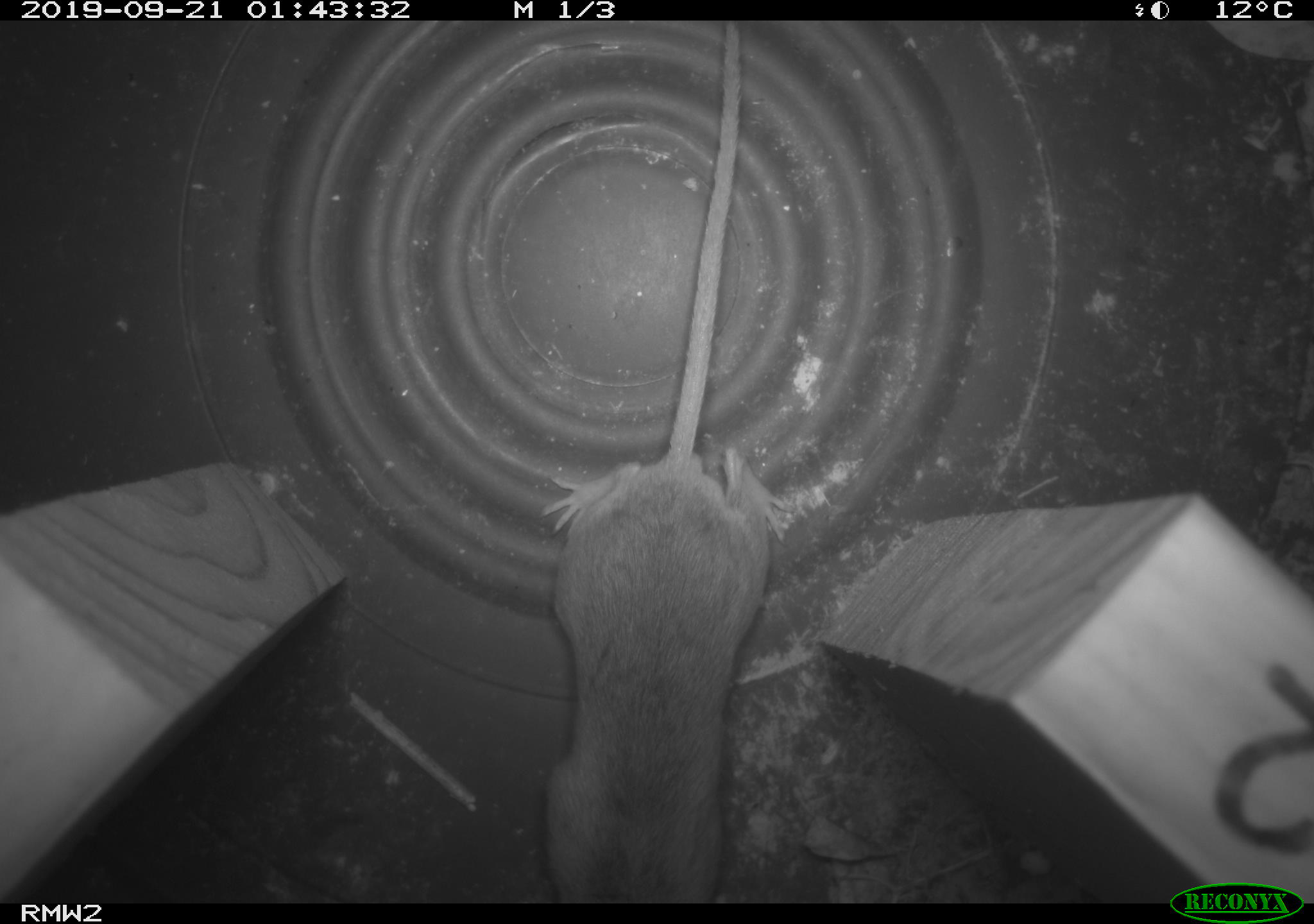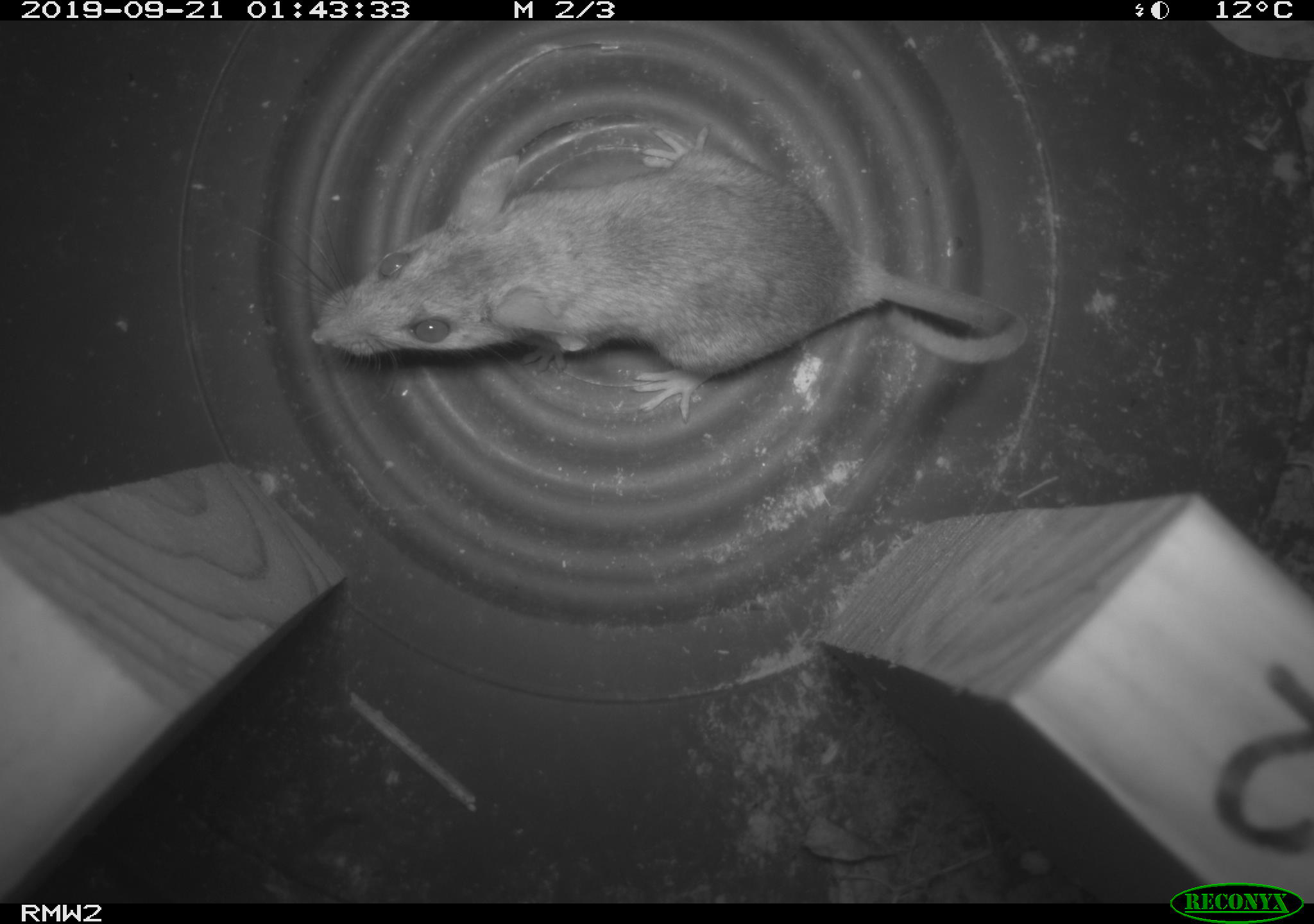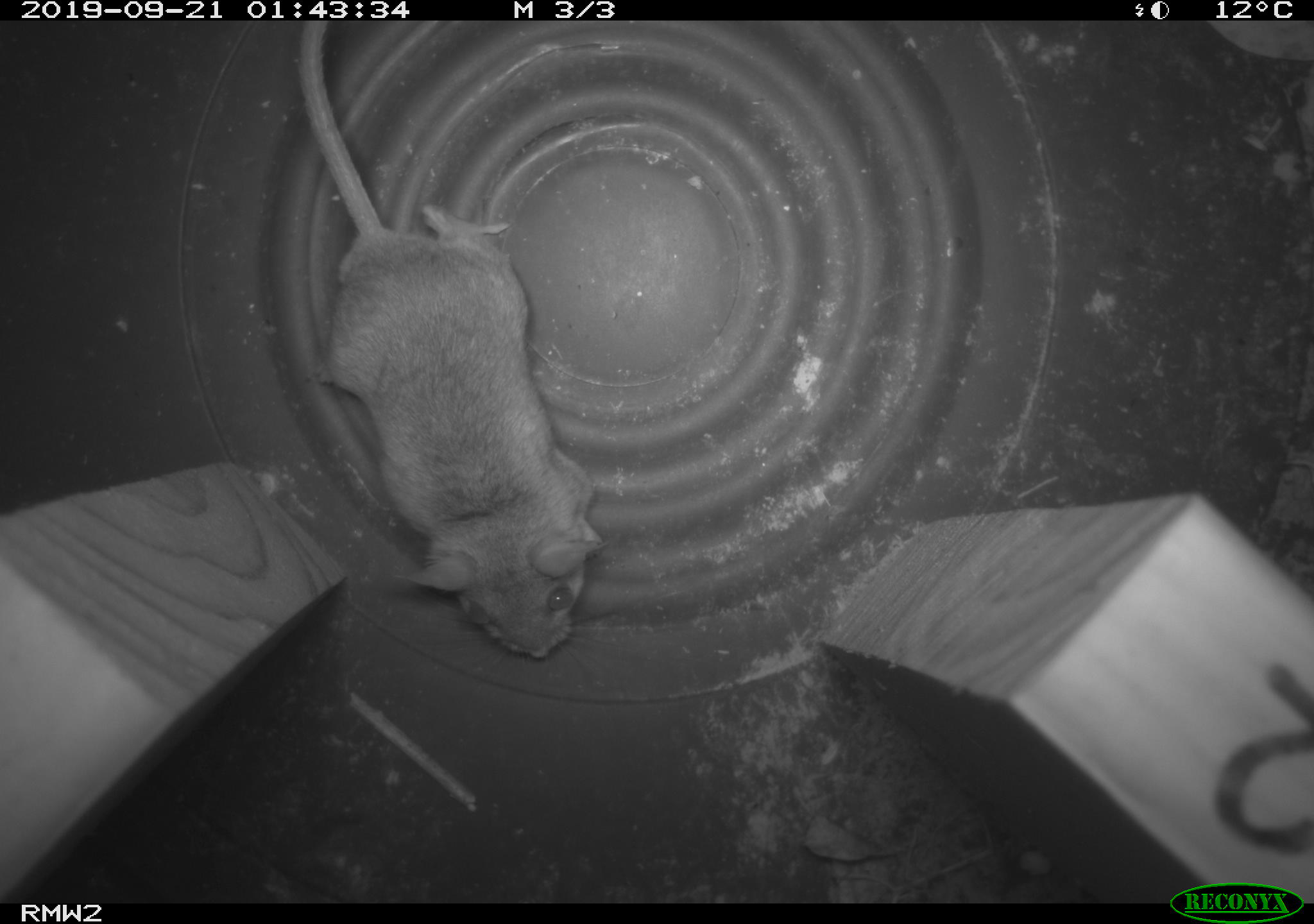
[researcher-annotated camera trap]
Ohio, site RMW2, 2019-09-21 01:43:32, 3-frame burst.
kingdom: Animalia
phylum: Chordata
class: Mammalia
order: Rodentia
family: Cricetidae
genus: Peromyscus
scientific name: Peromyscus leucopus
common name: white-footed mouse